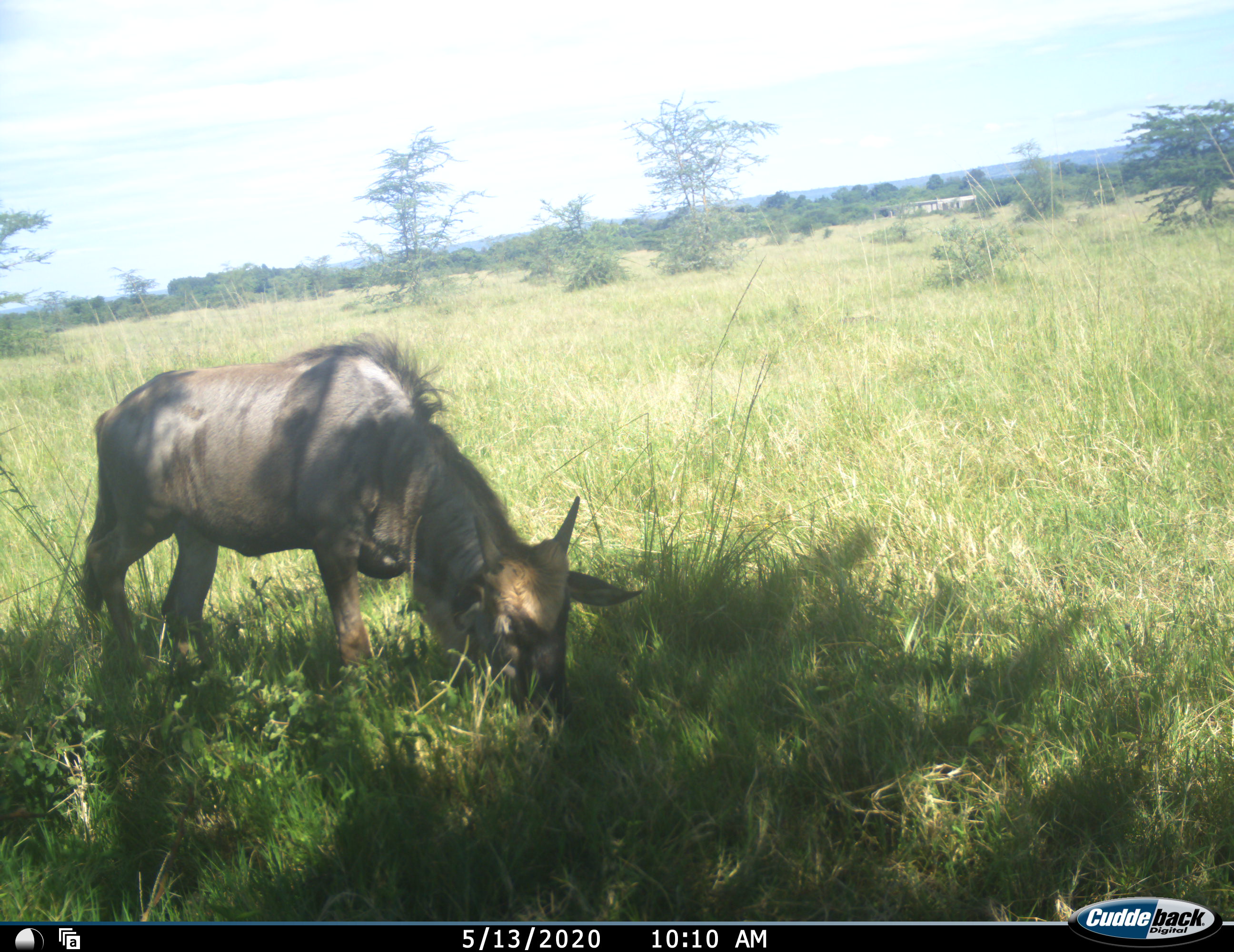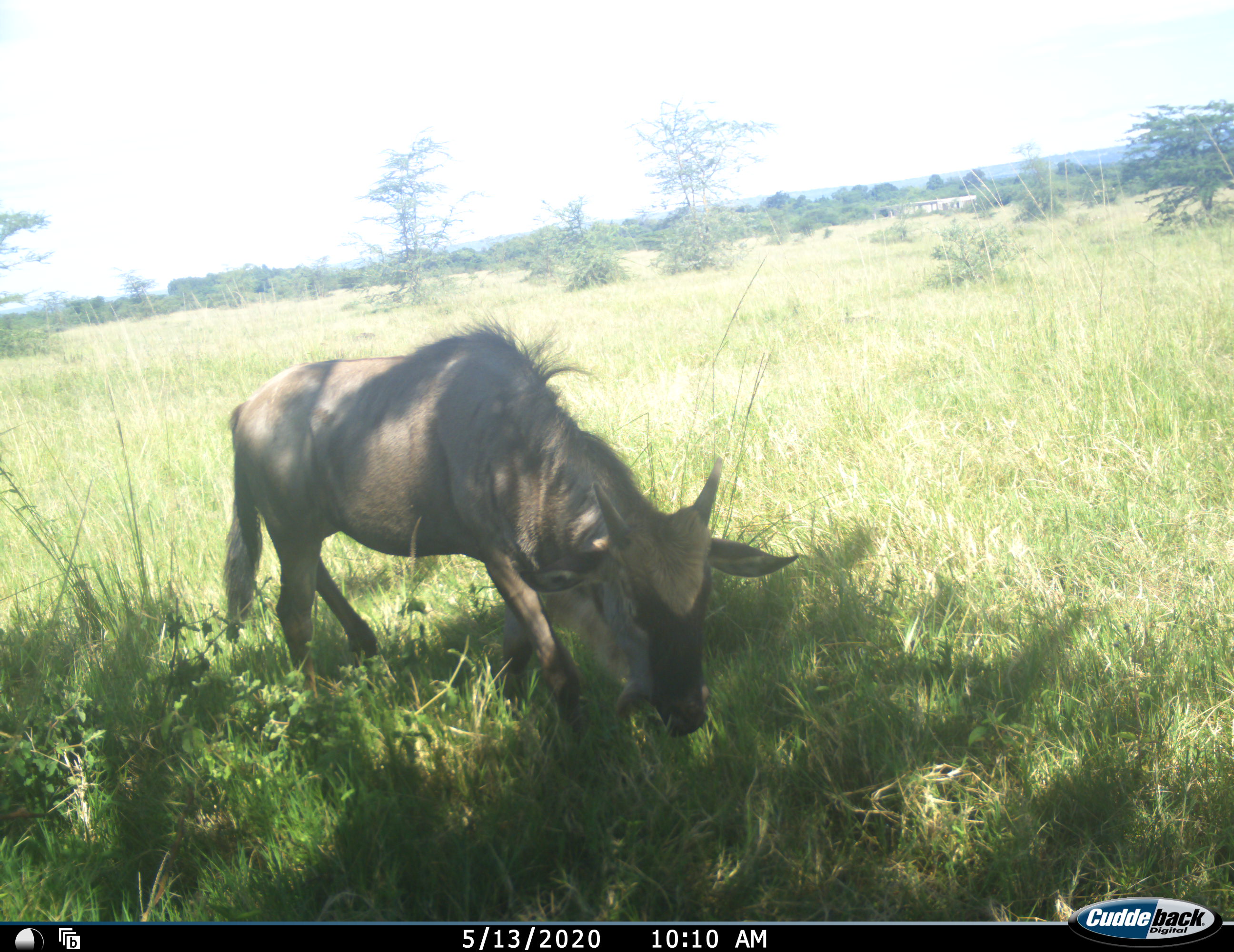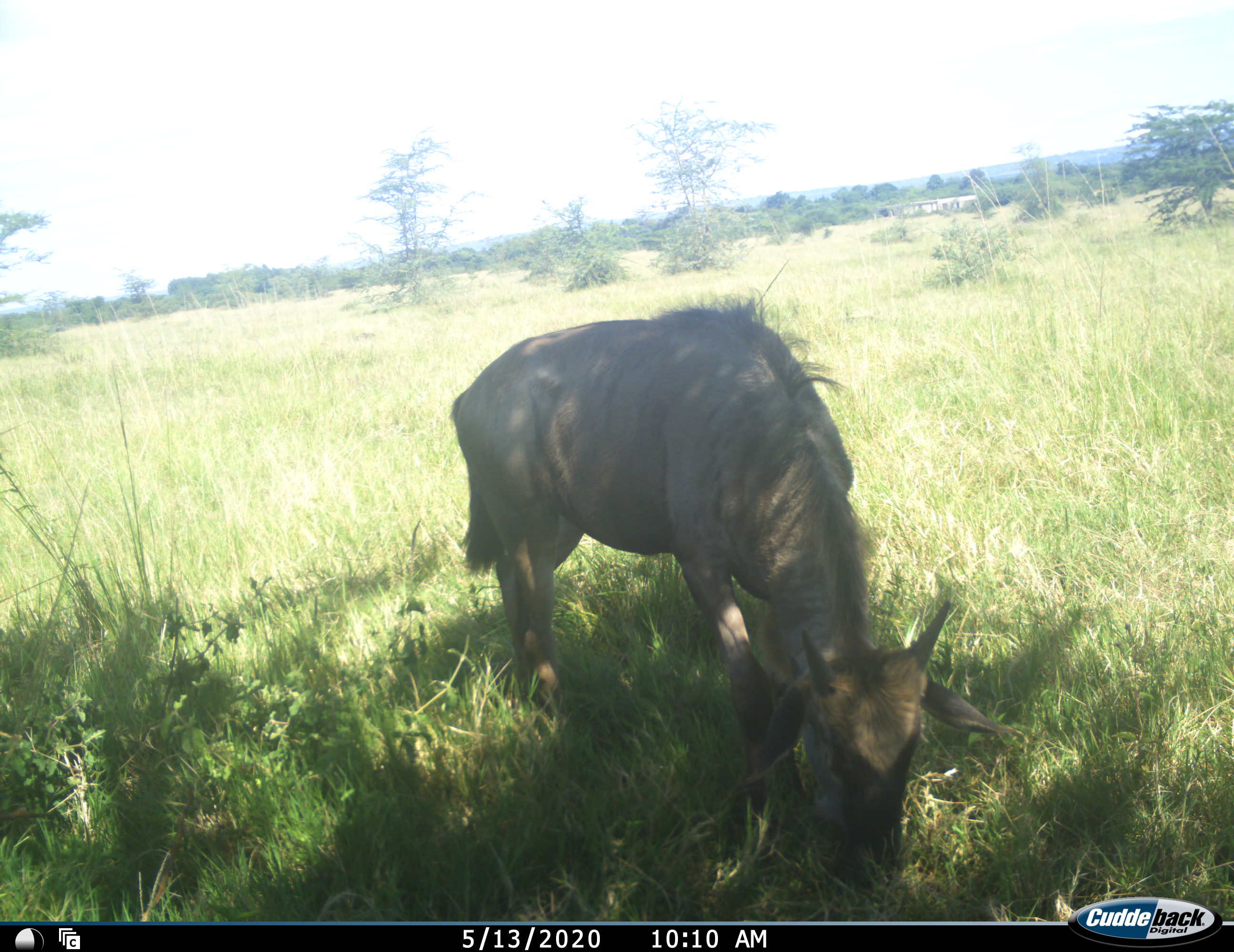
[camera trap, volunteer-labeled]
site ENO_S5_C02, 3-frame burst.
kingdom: Animalia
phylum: Chordata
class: Mammalia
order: Artiodactyla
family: Bovidae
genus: Connochaetes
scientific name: Connochaetes taurinus taurinus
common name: blue wildebeest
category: wildebeestblue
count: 1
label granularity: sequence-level